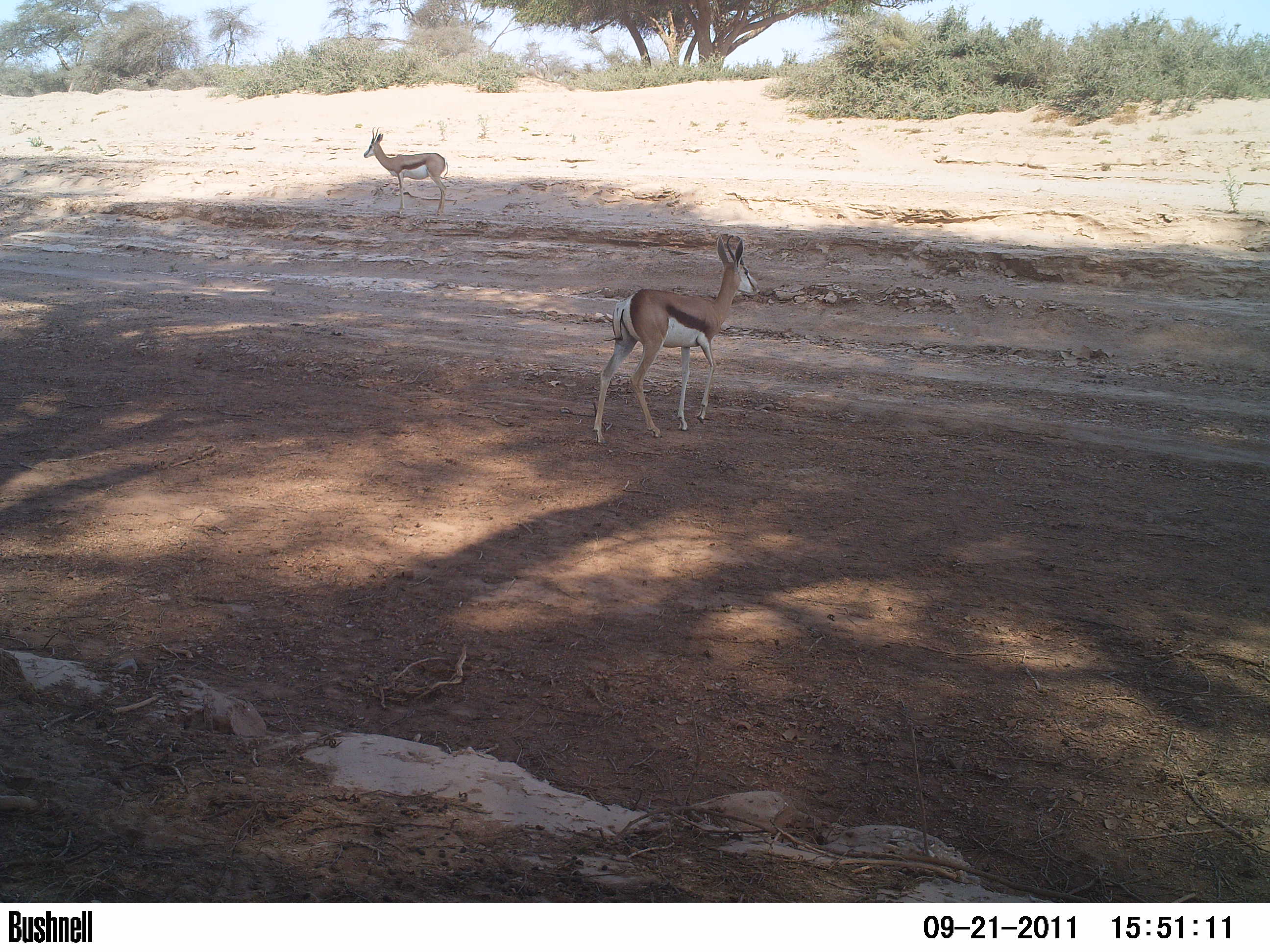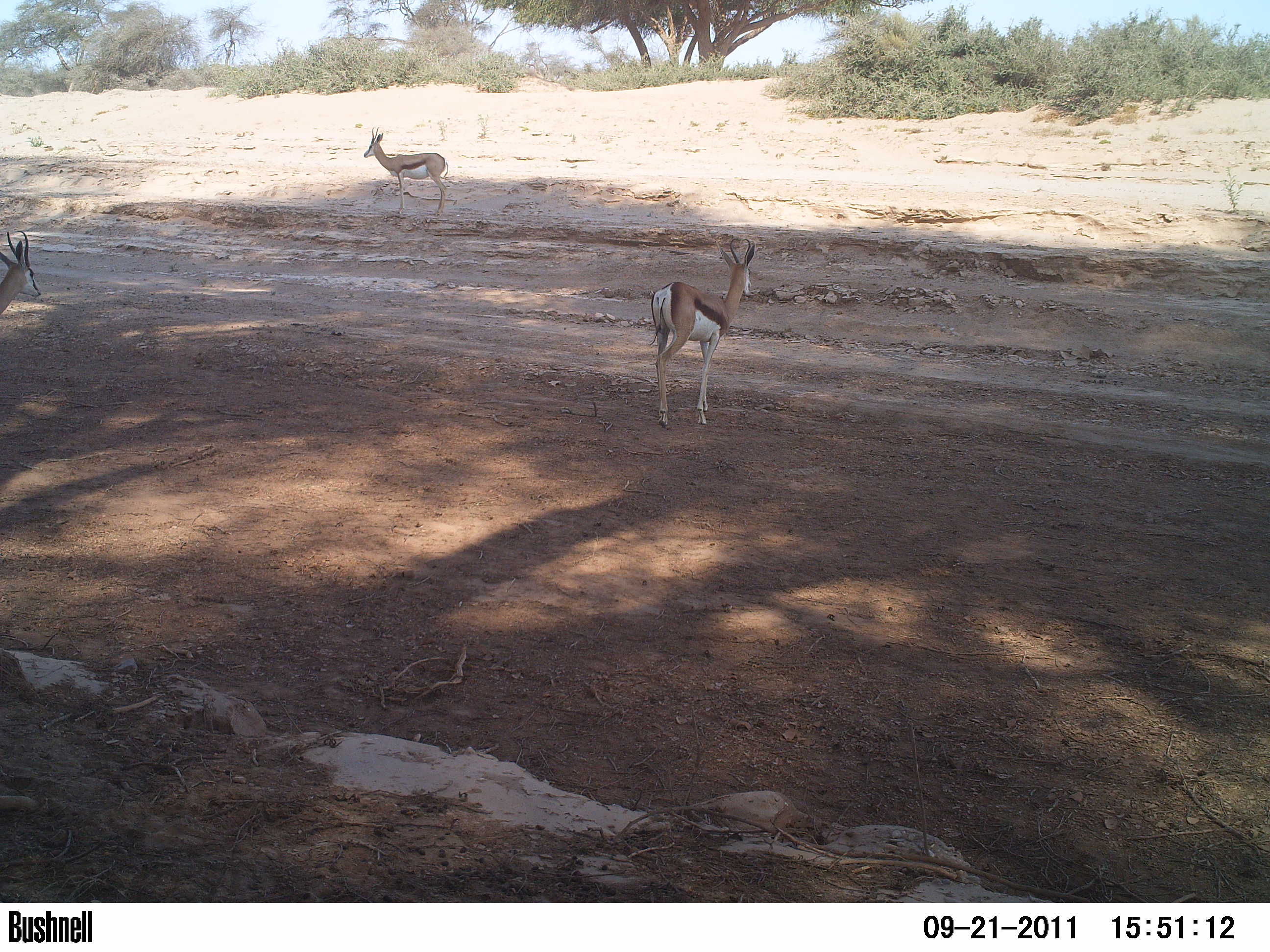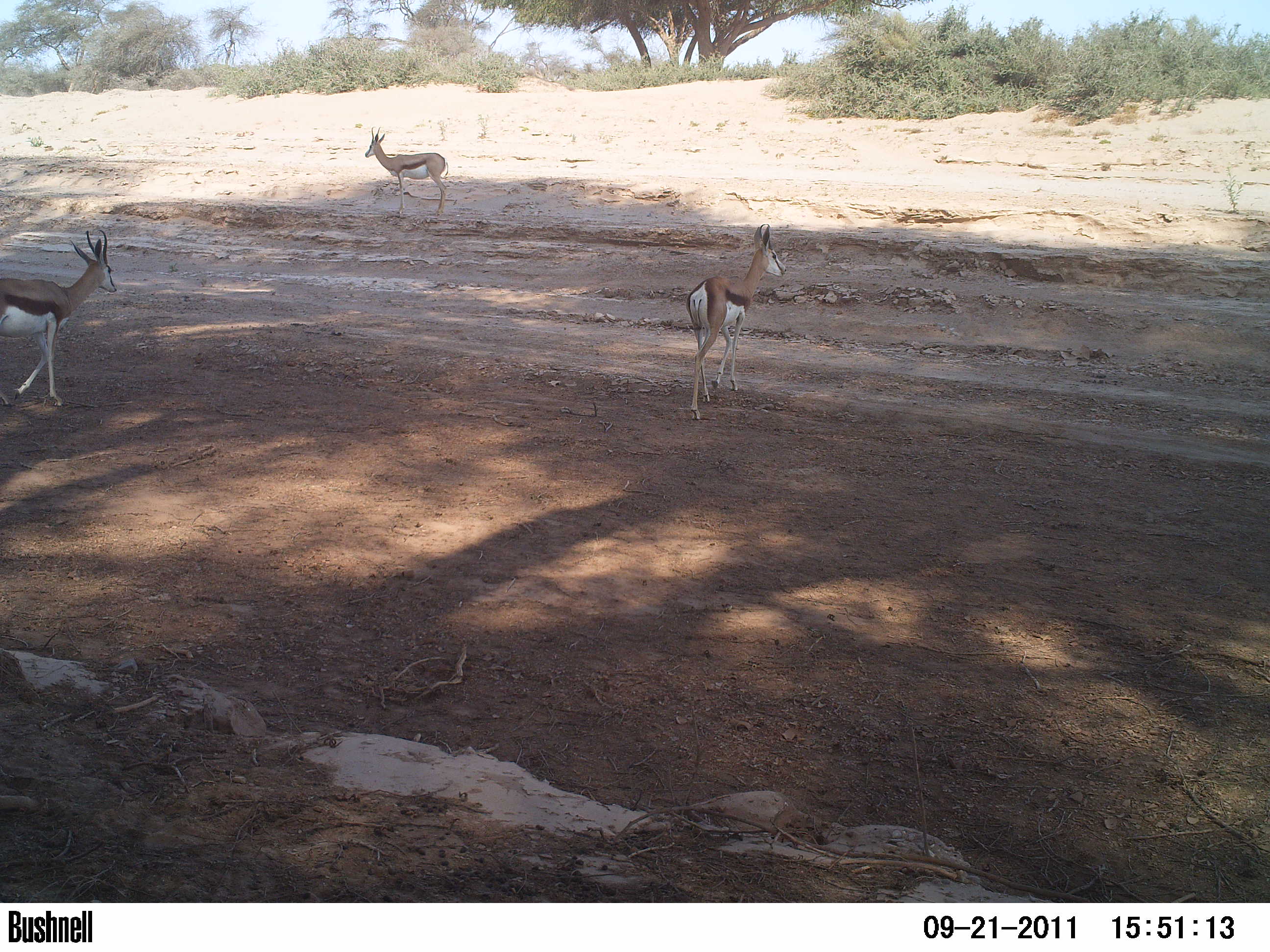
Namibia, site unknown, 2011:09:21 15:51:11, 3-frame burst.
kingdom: Animalia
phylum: Chordata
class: Mammalia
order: Artiodactyla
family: Bovidae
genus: Antidorcas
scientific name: Antidorcas marsupialis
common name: springbok